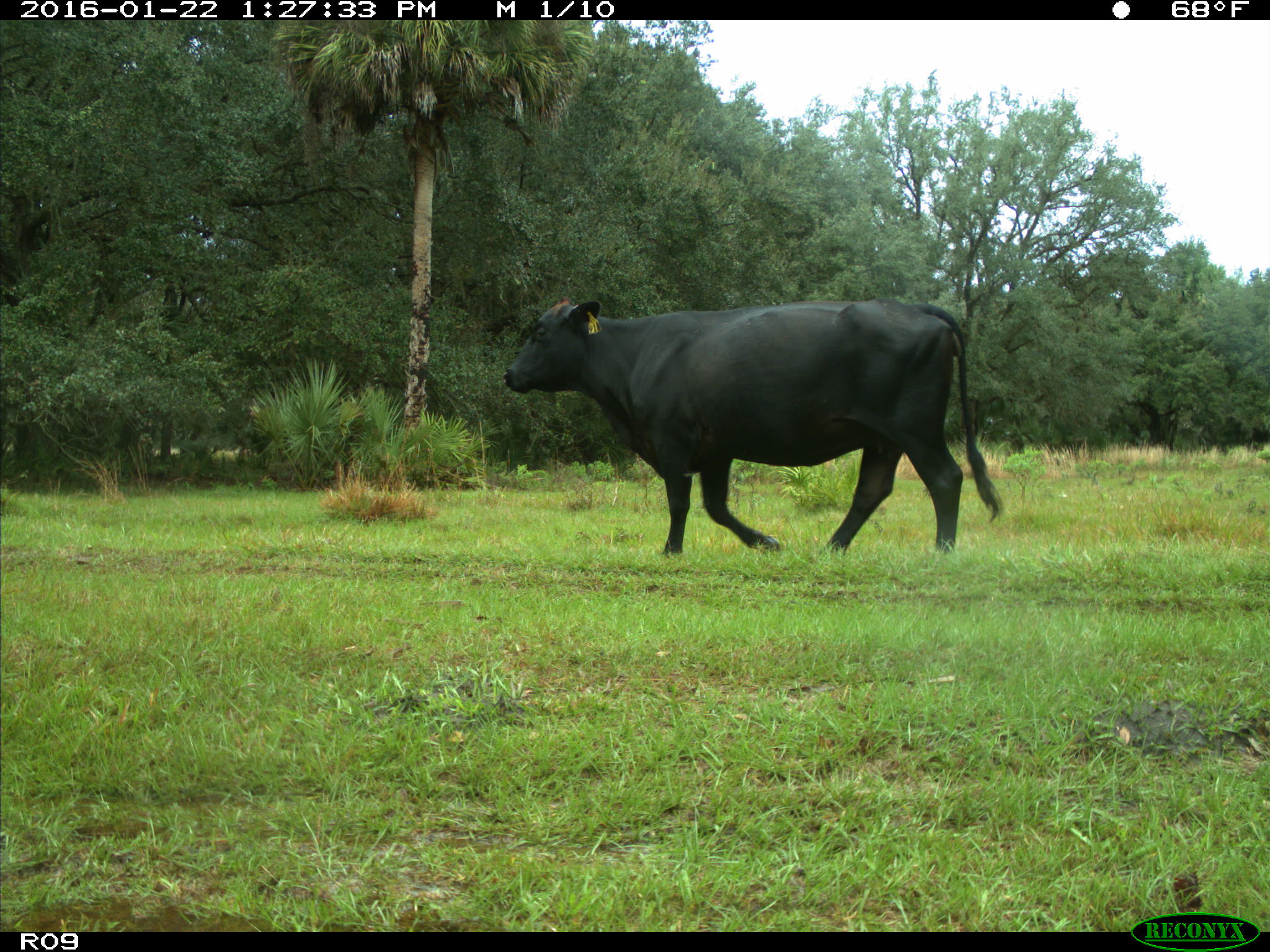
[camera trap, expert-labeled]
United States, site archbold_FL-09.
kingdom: Animalia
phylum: Chordata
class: Mammalia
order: Artiodactyla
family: Bovidae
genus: Bos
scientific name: Bos taurus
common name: domestic cow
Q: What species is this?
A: Bos taurus (domestic cow).